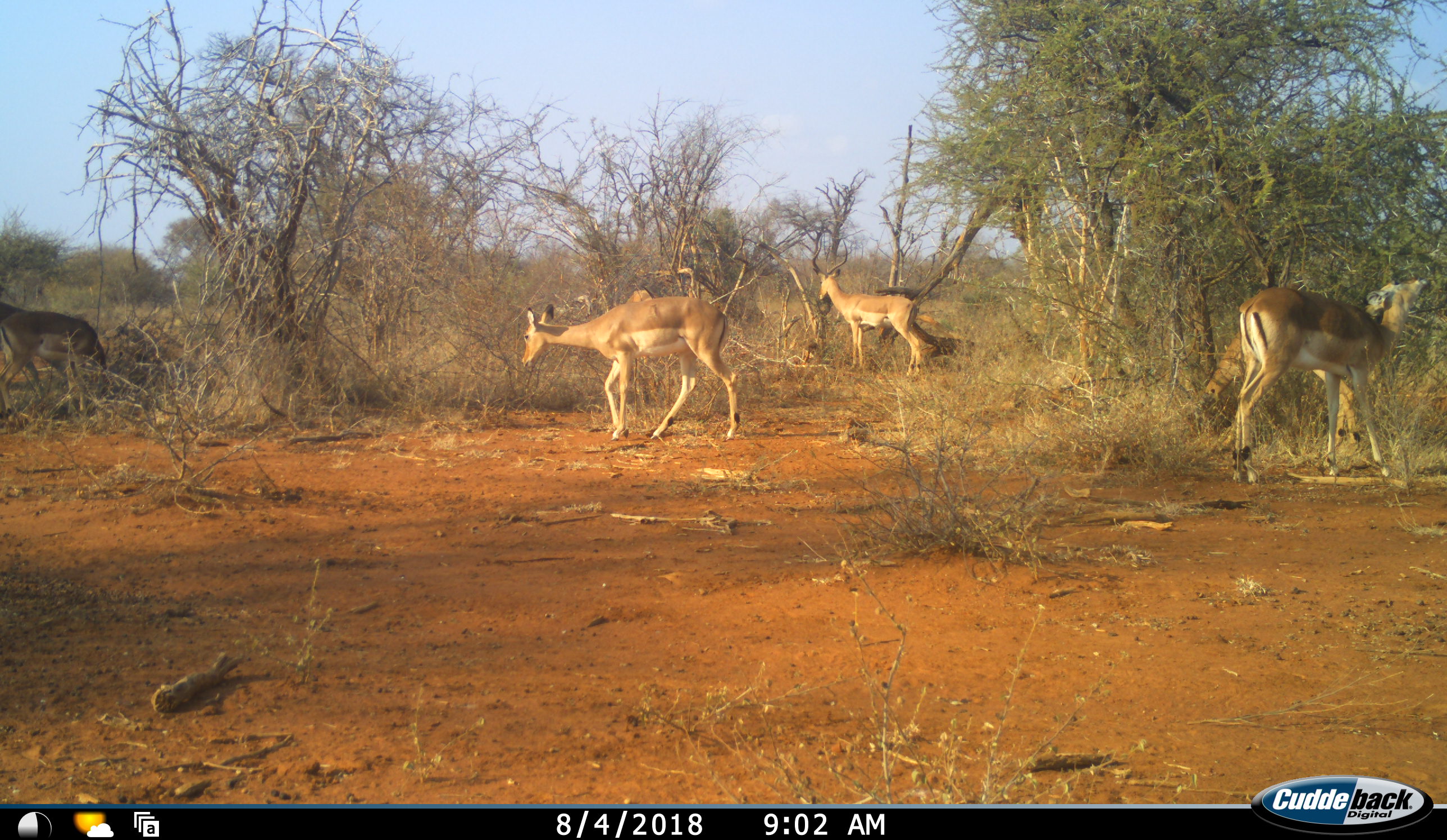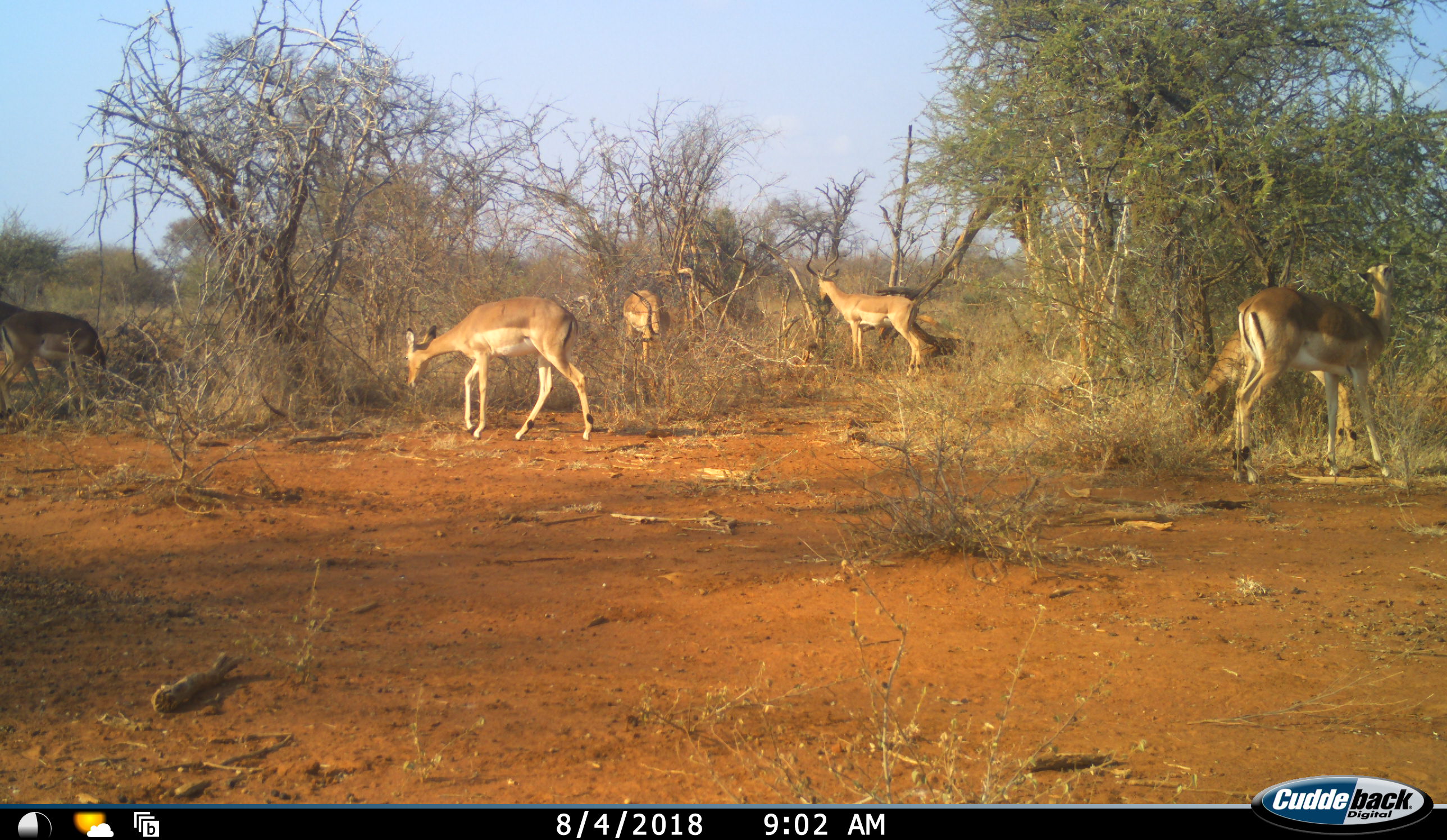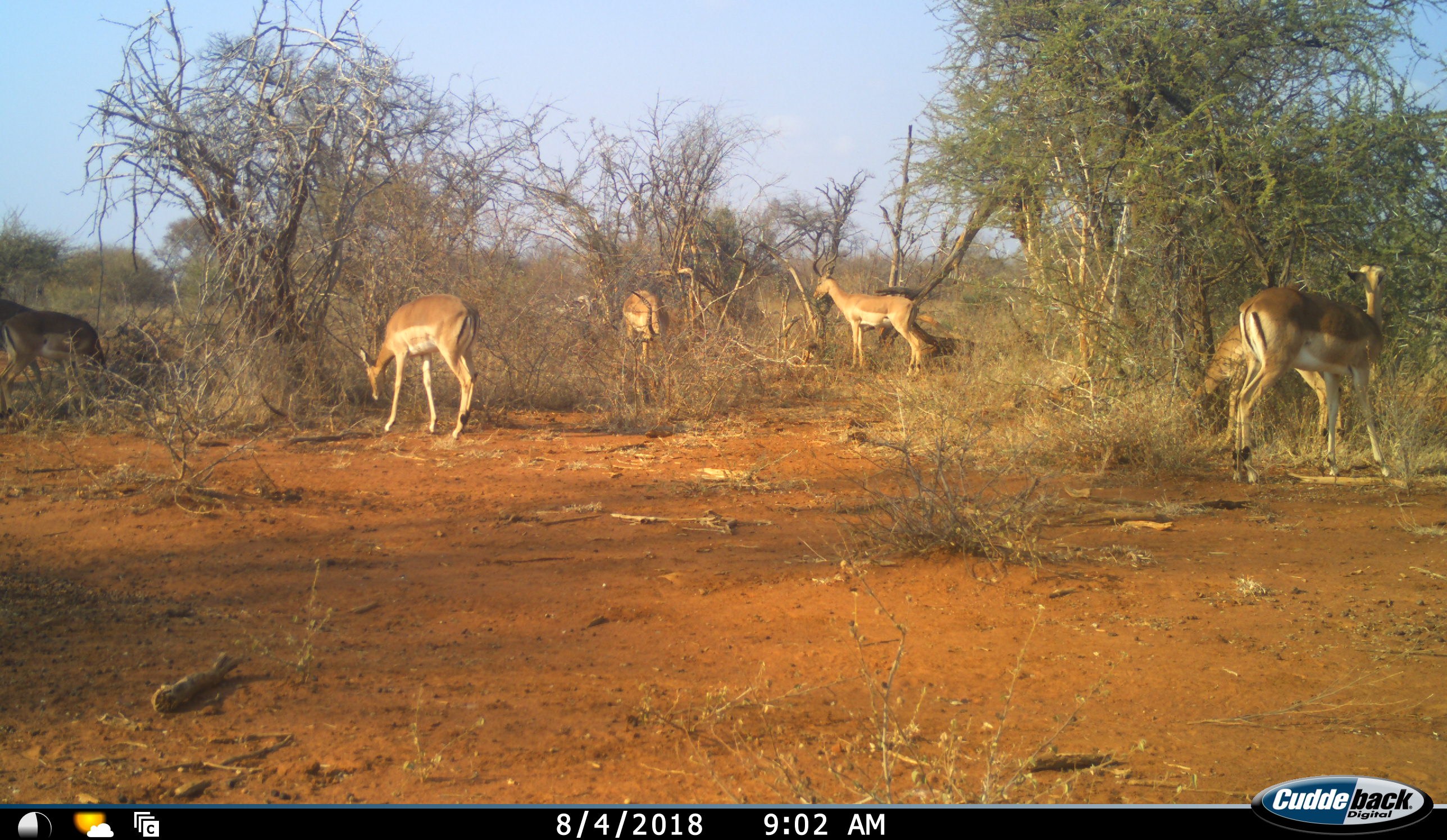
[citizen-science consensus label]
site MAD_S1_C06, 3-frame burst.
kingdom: Animalia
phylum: Chordata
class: Mammalia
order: Artiodactyla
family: Bovidae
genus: Aepyceros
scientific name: Aepyceros melampus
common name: impala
Impala (Aepyceros melampus), count 7. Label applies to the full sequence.